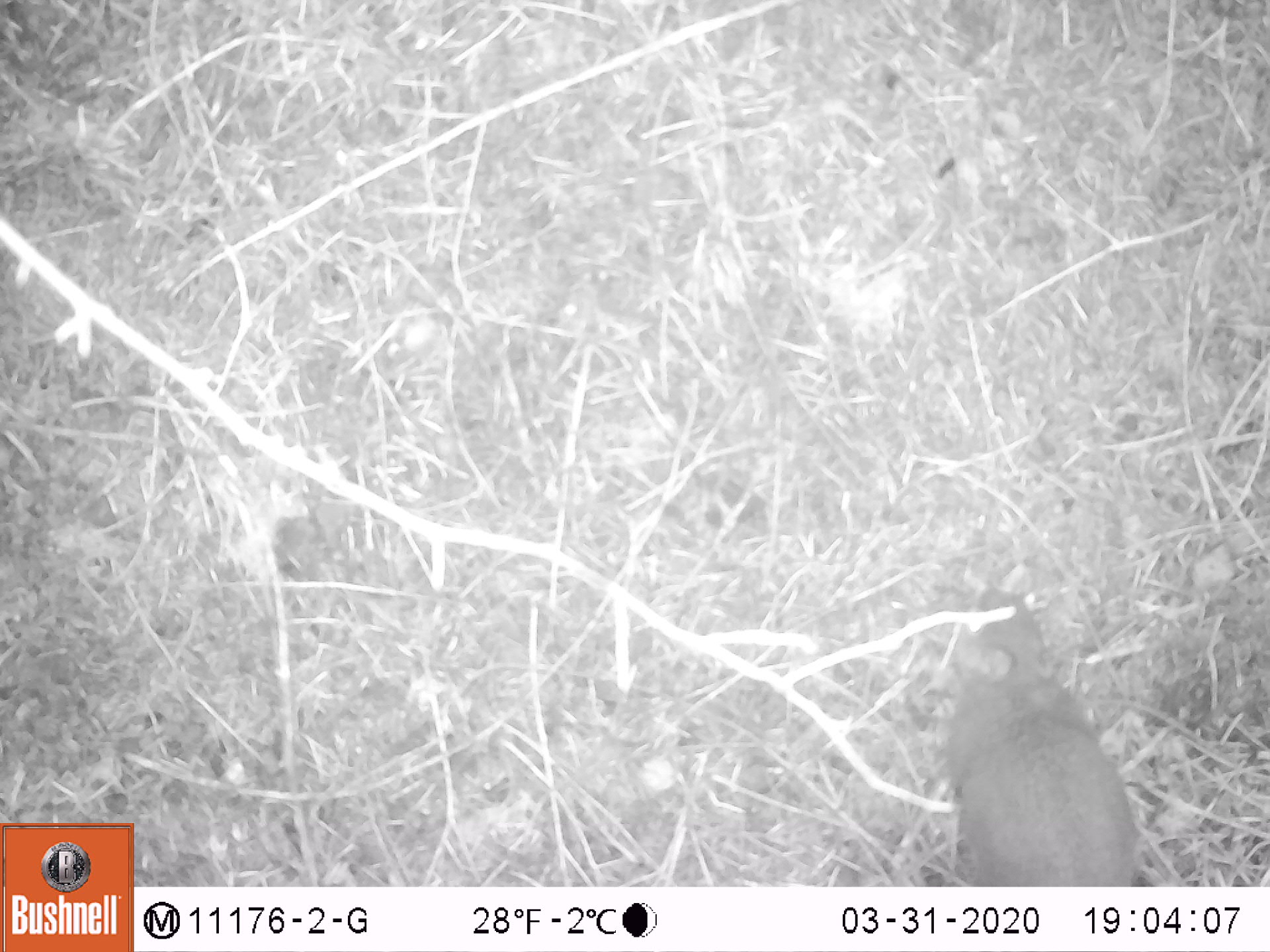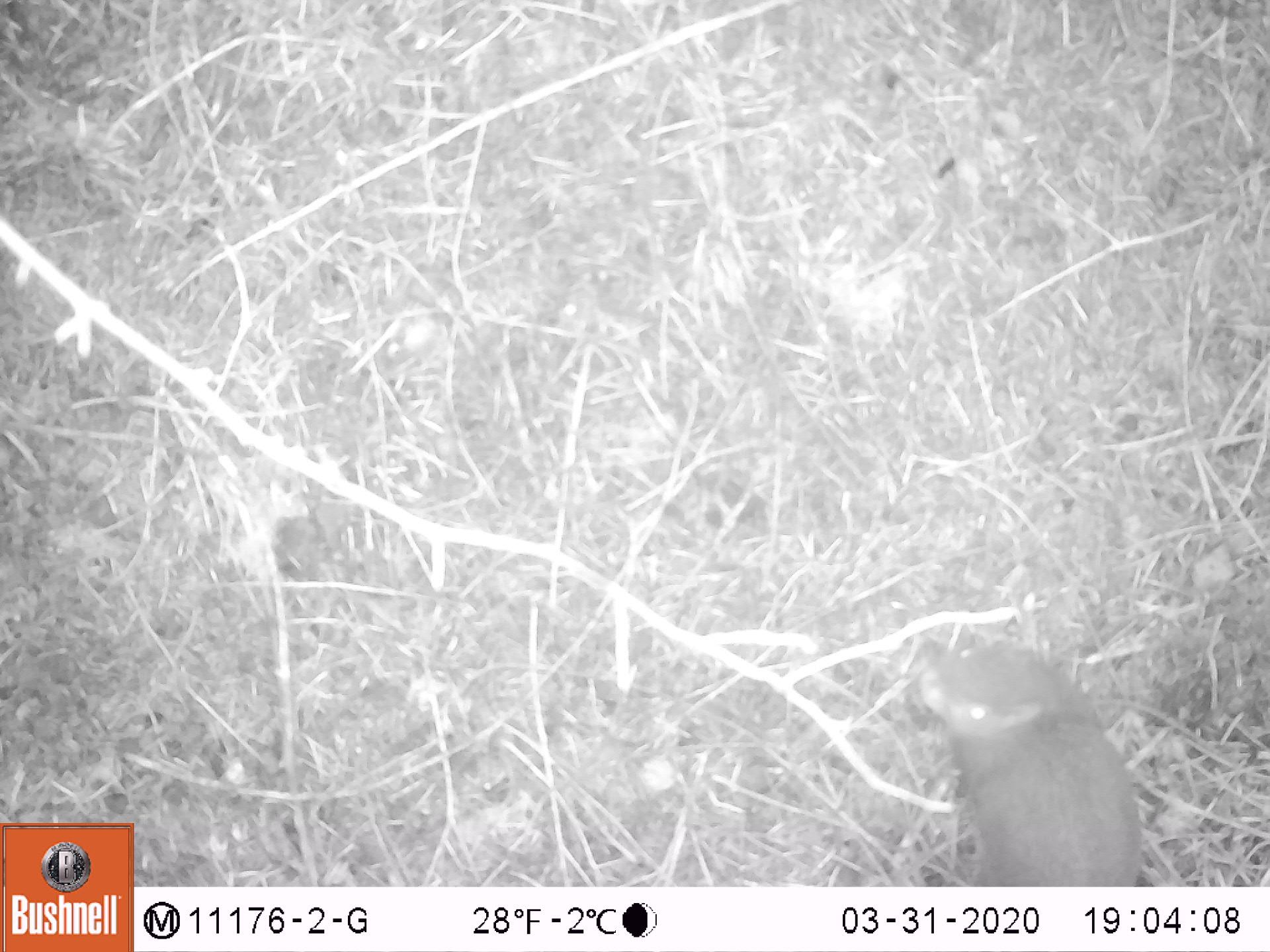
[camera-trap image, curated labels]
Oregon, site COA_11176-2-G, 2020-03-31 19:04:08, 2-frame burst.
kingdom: Animalia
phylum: Chordata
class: Mammalia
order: Rodentia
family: Sciuridae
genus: Tamiasciurus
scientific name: Tamiasciurus douglasii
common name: douglas squirrel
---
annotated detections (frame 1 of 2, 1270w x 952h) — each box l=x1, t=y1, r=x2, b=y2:
douglas squirrel: l=933, t=579, r=1147, b=882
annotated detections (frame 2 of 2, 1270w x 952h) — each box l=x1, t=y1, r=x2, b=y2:
douglas squirrel: l=917, t=631, r=1146, b=882